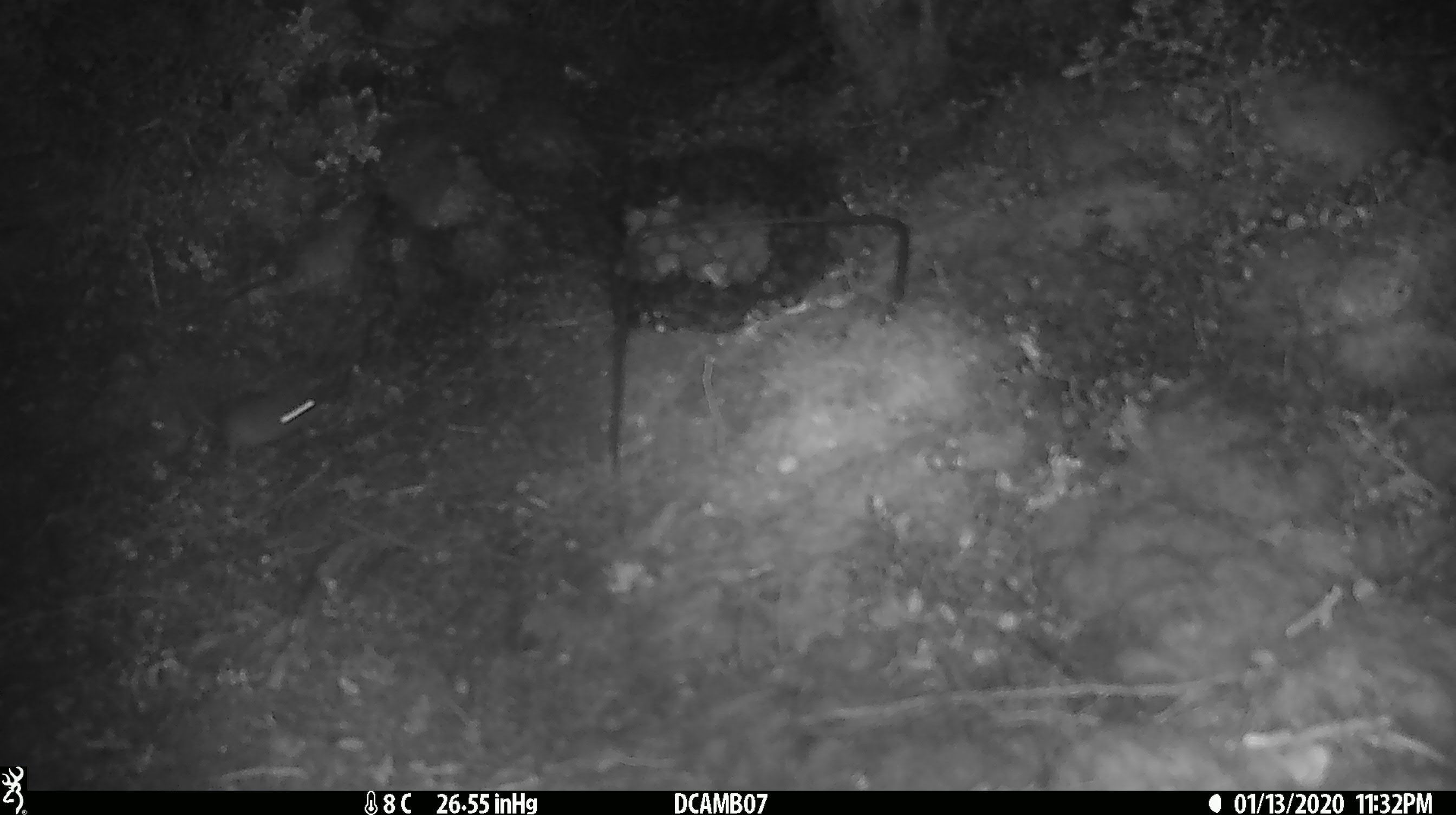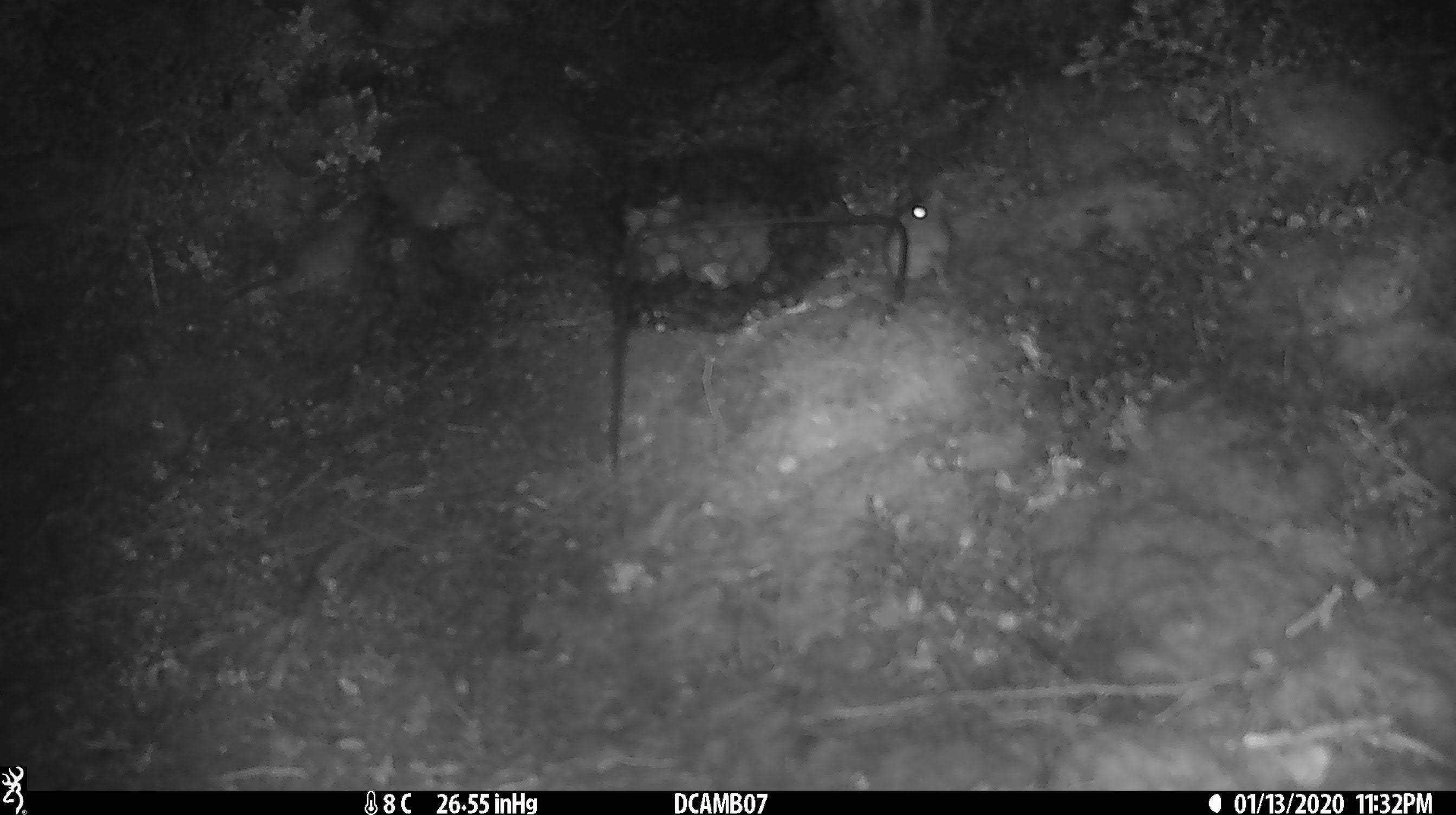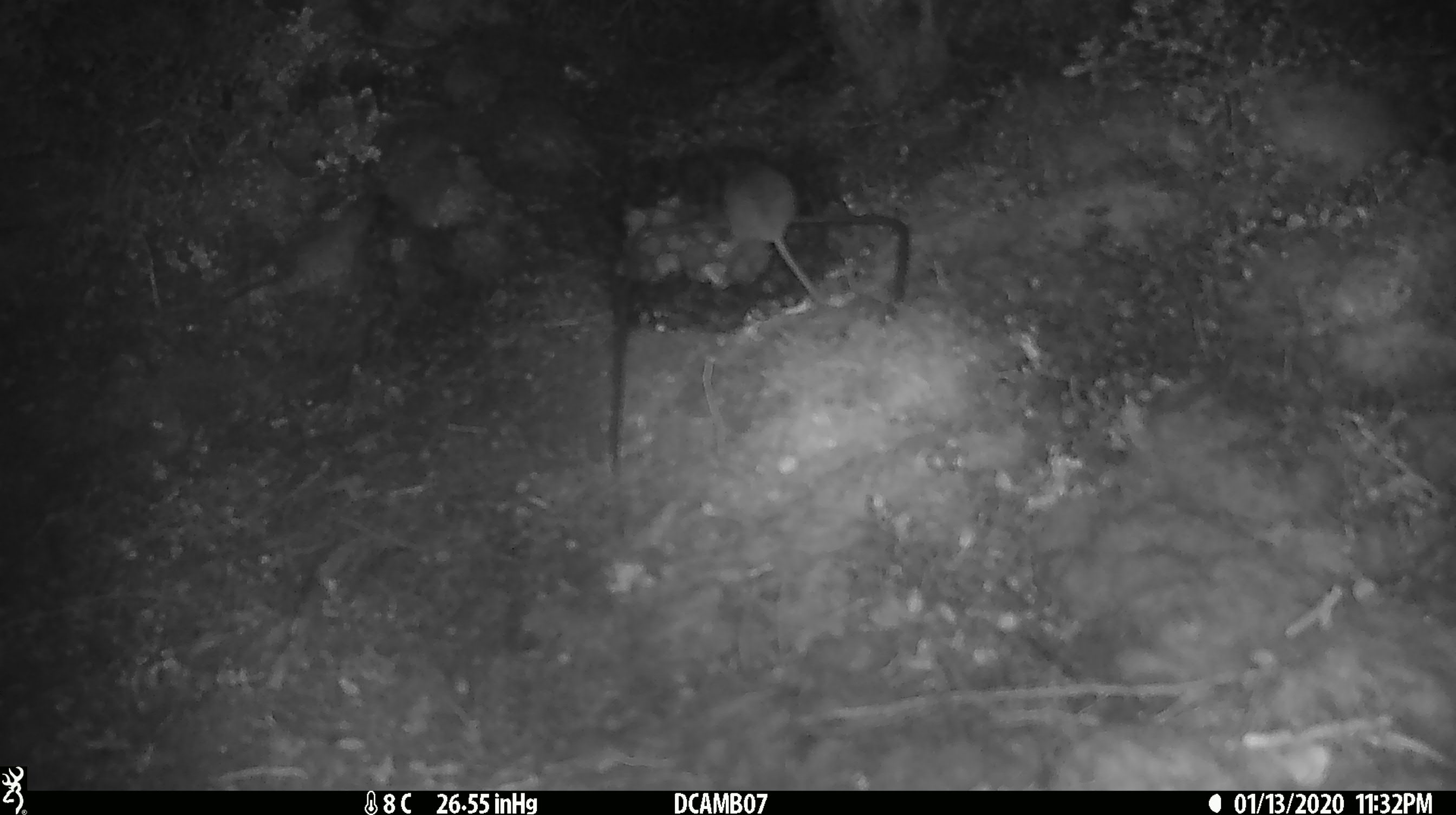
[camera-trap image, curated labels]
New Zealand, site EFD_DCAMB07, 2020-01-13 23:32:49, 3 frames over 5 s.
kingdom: Animalia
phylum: Chordata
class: Mammalia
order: Rodentia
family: Muridae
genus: Mus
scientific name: Mus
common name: mouse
Mouse (Mus).